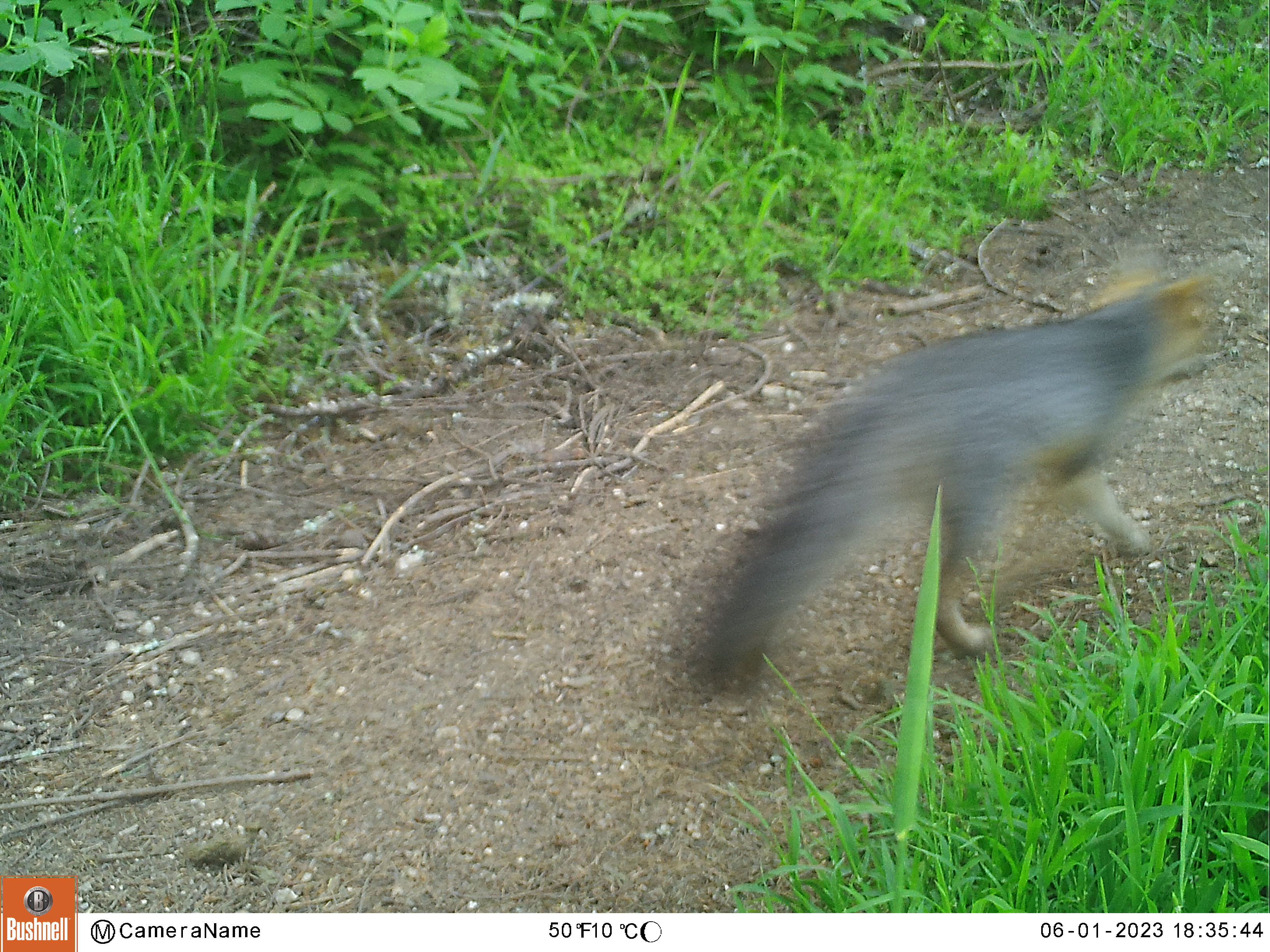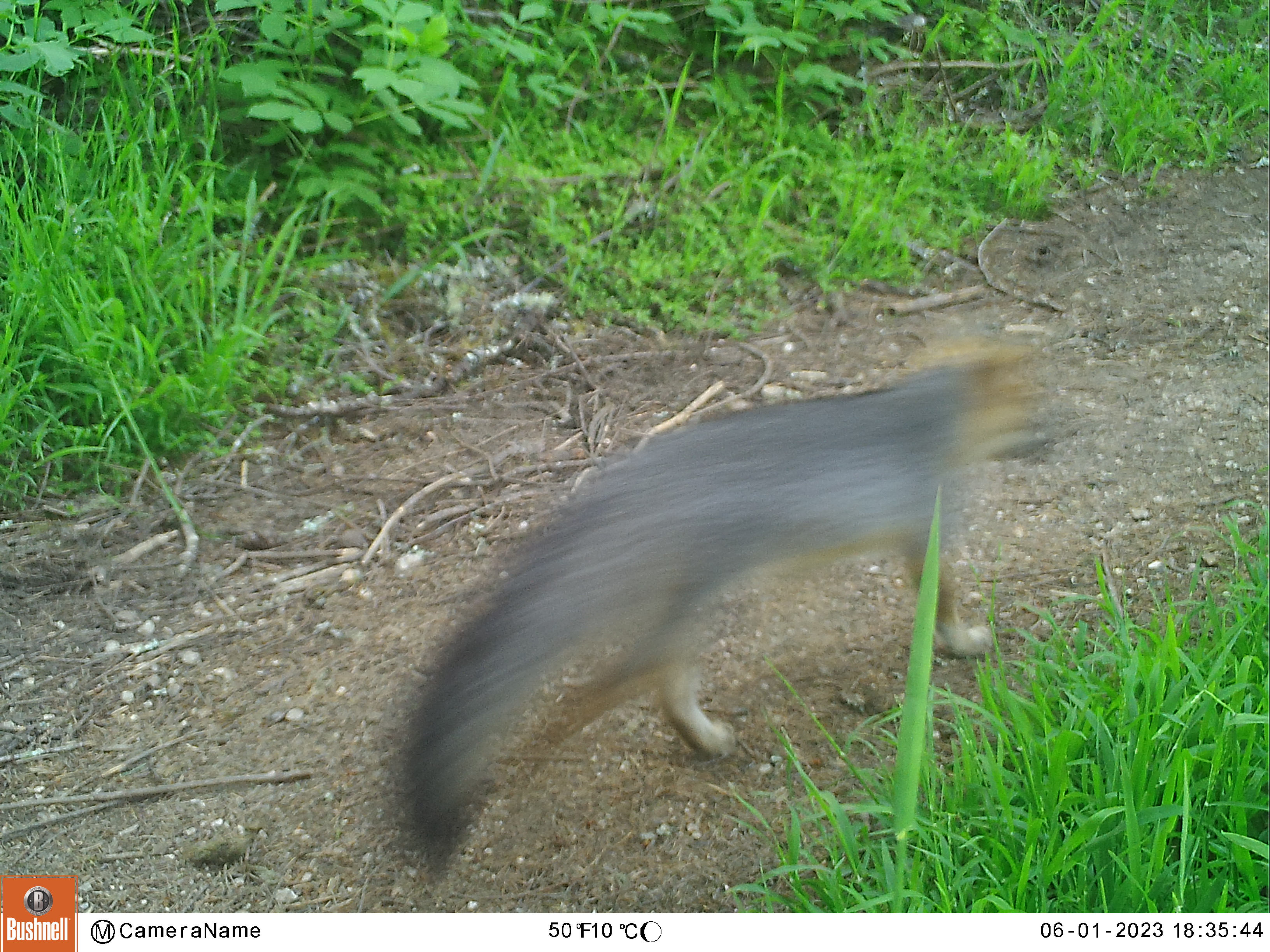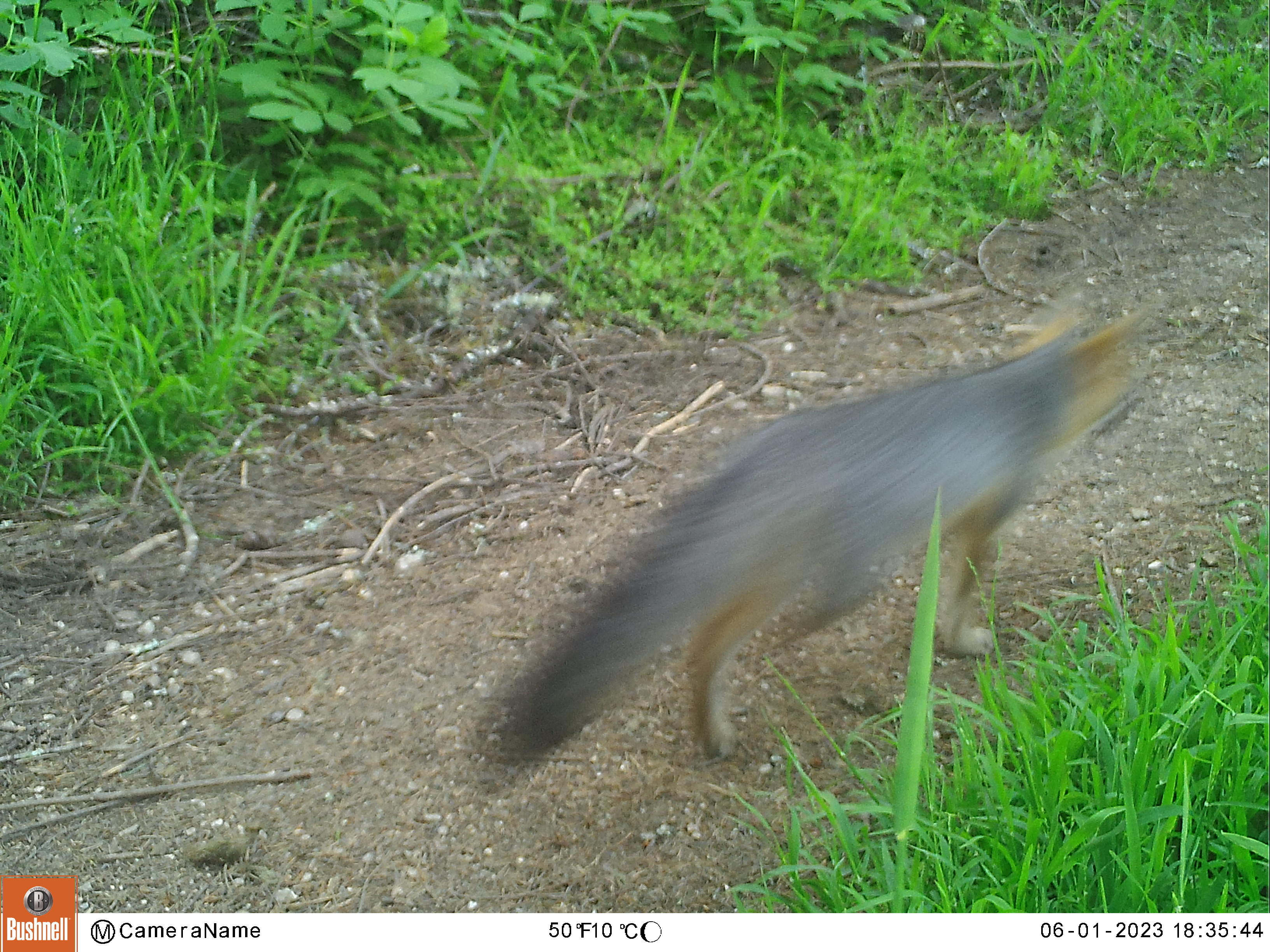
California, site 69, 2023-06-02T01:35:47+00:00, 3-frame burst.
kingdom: Animalia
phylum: Chordata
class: Mammalia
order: Carnivora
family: Canidae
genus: Urocyon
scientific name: Urocyon cinereoargenteus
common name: gray fox